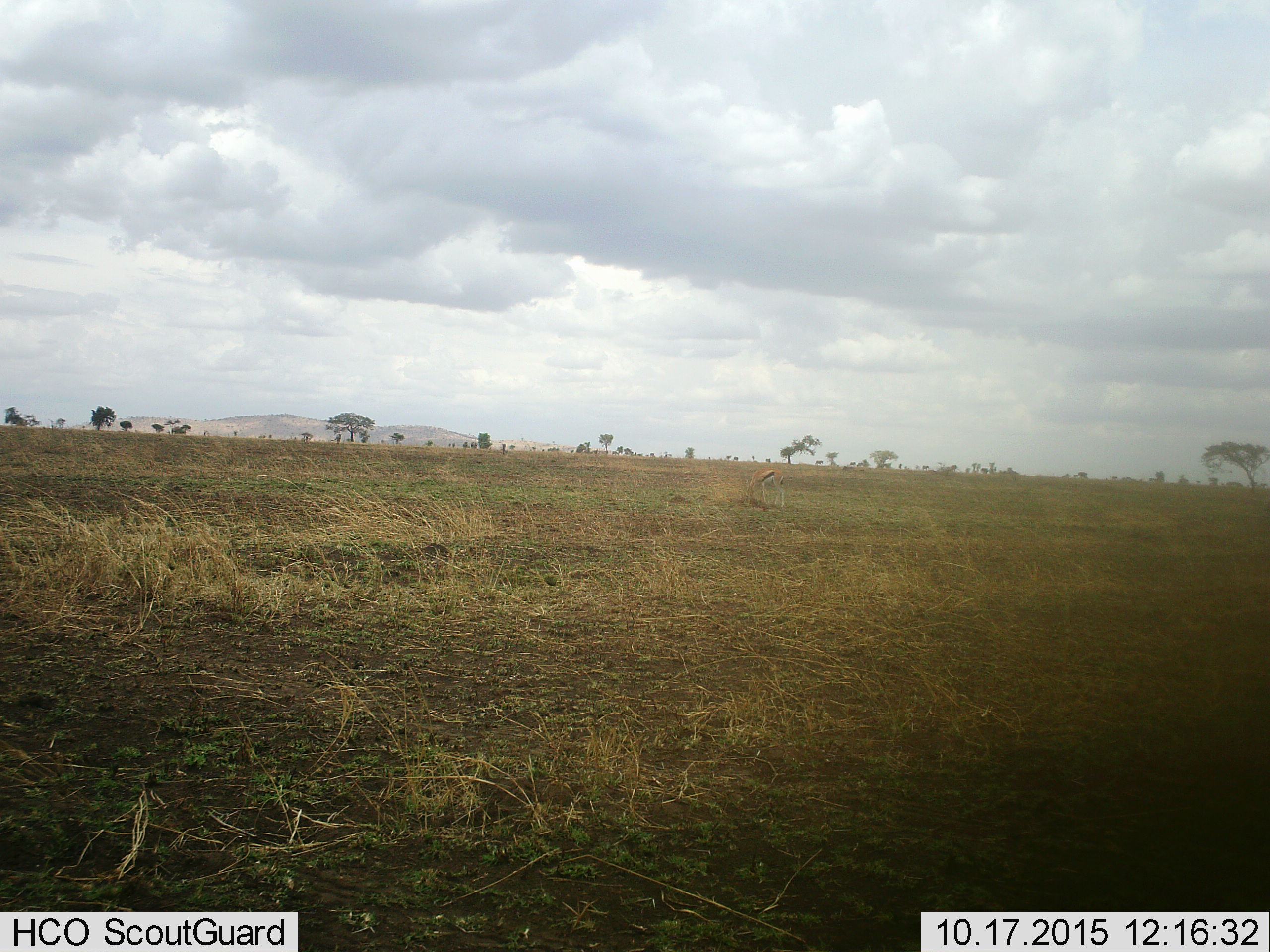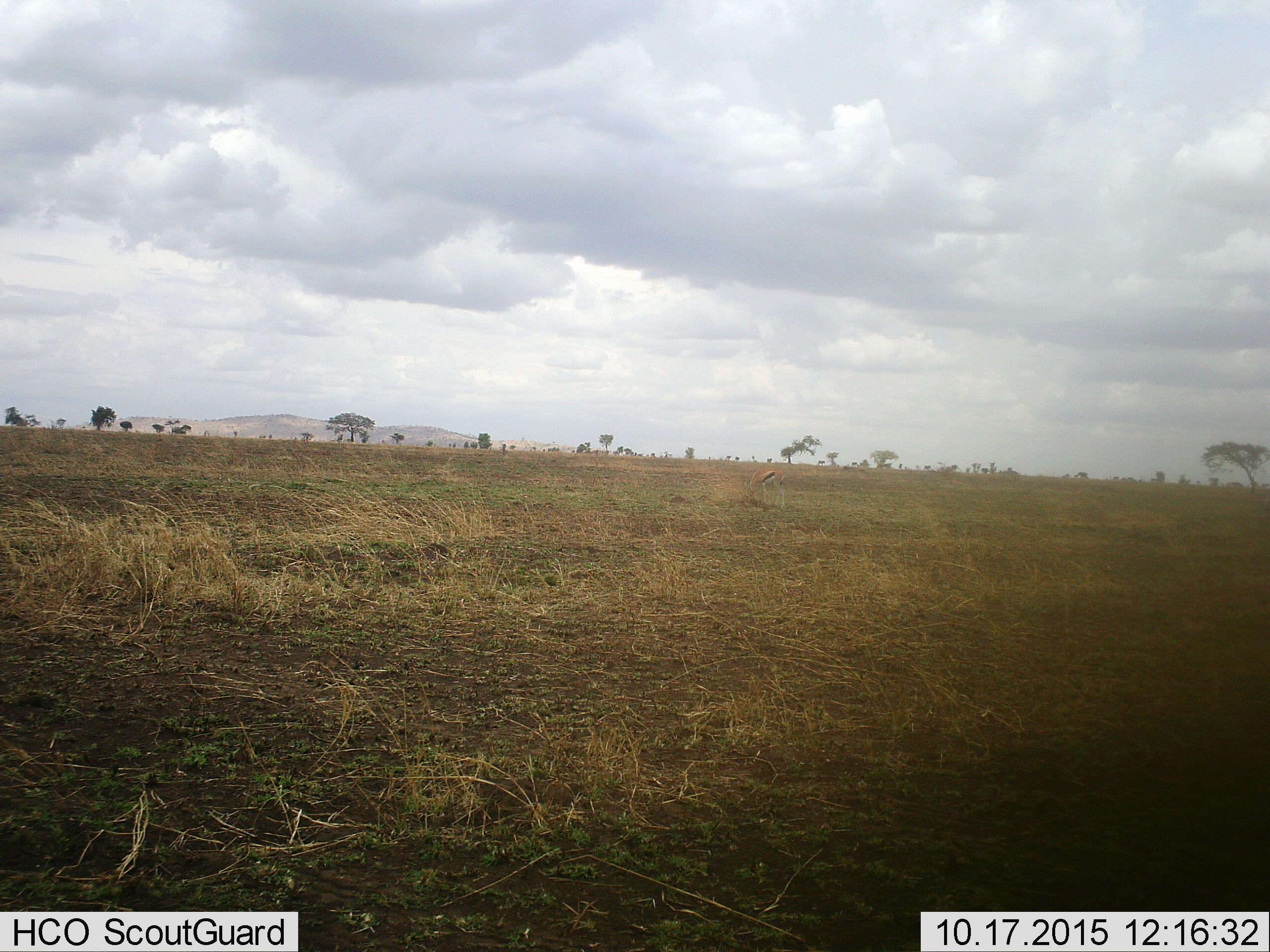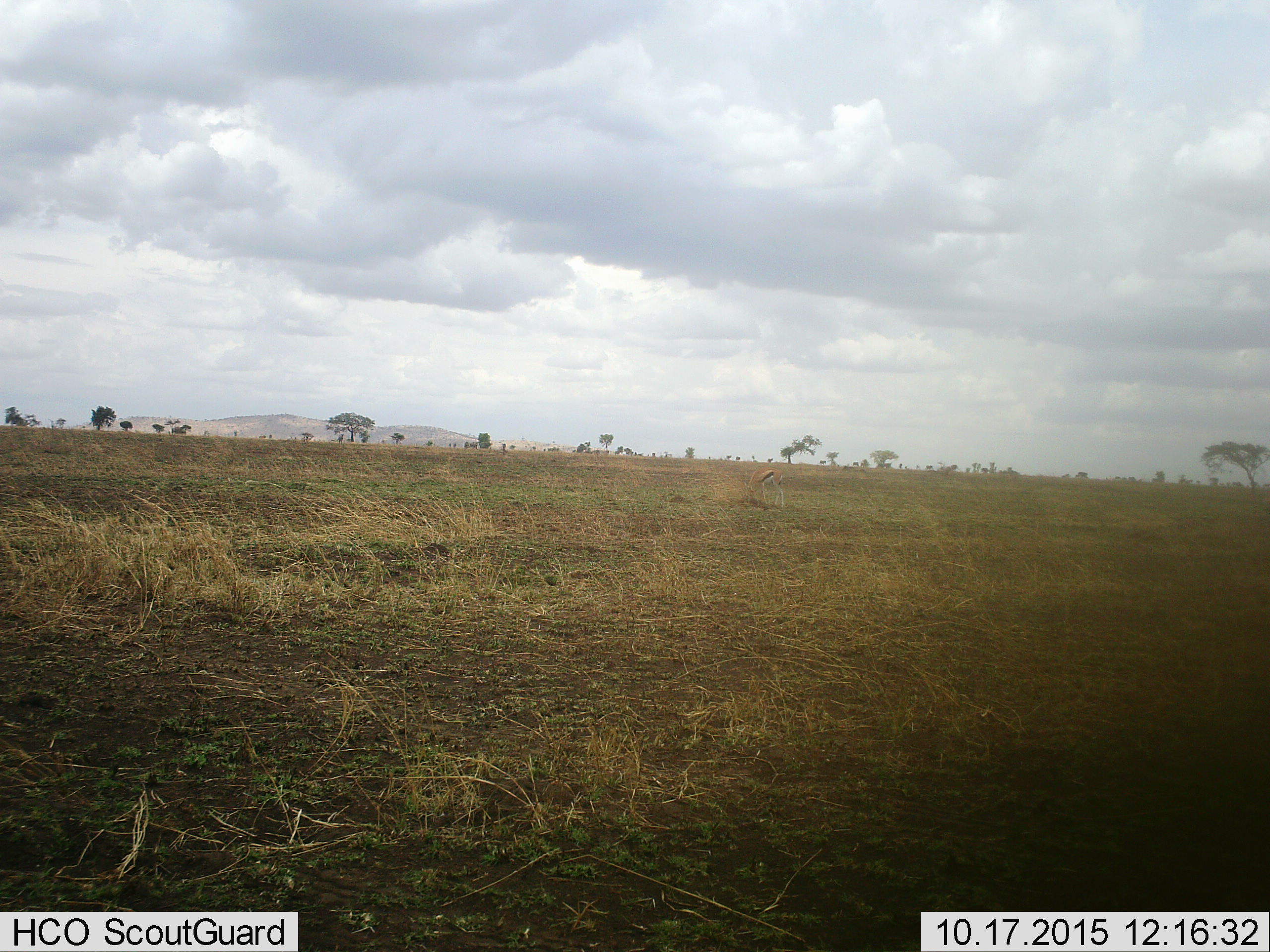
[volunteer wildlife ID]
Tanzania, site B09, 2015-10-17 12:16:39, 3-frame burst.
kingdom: Animalia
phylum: Chordata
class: Mammalia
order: Artiodactyla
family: Bovidae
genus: Eudorcas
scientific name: Eudorcas thomsonii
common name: thomson's gazelle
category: gazellethomsons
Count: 1.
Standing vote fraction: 33%.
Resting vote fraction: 0%.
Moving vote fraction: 0%.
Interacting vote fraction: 0%.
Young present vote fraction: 0%.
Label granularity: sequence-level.